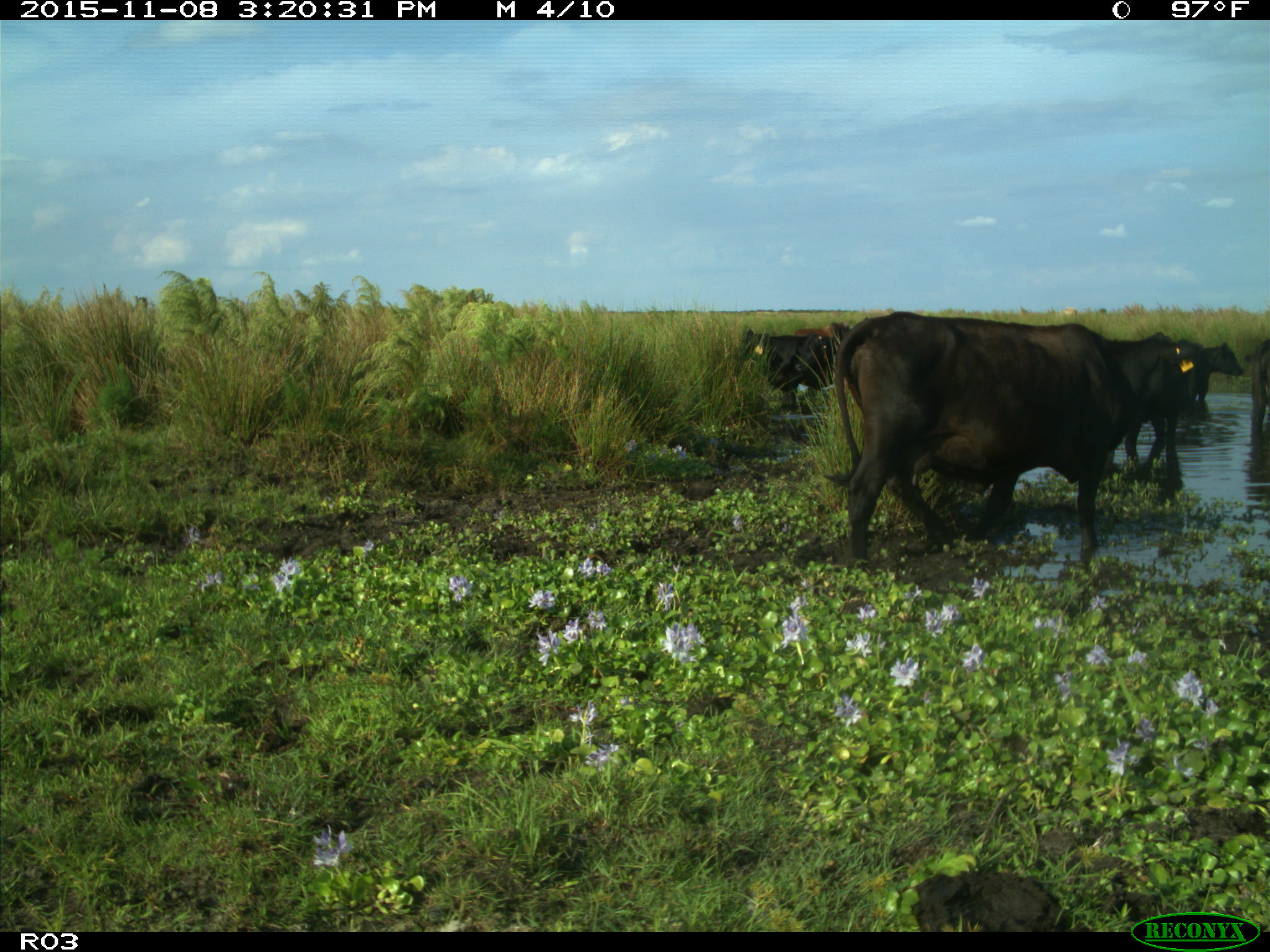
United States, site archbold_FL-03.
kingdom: Animalia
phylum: Chordata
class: Mammalia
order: Artiodactyla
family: Bovidae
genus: Bos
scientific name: Bos taurus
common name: domestic cow